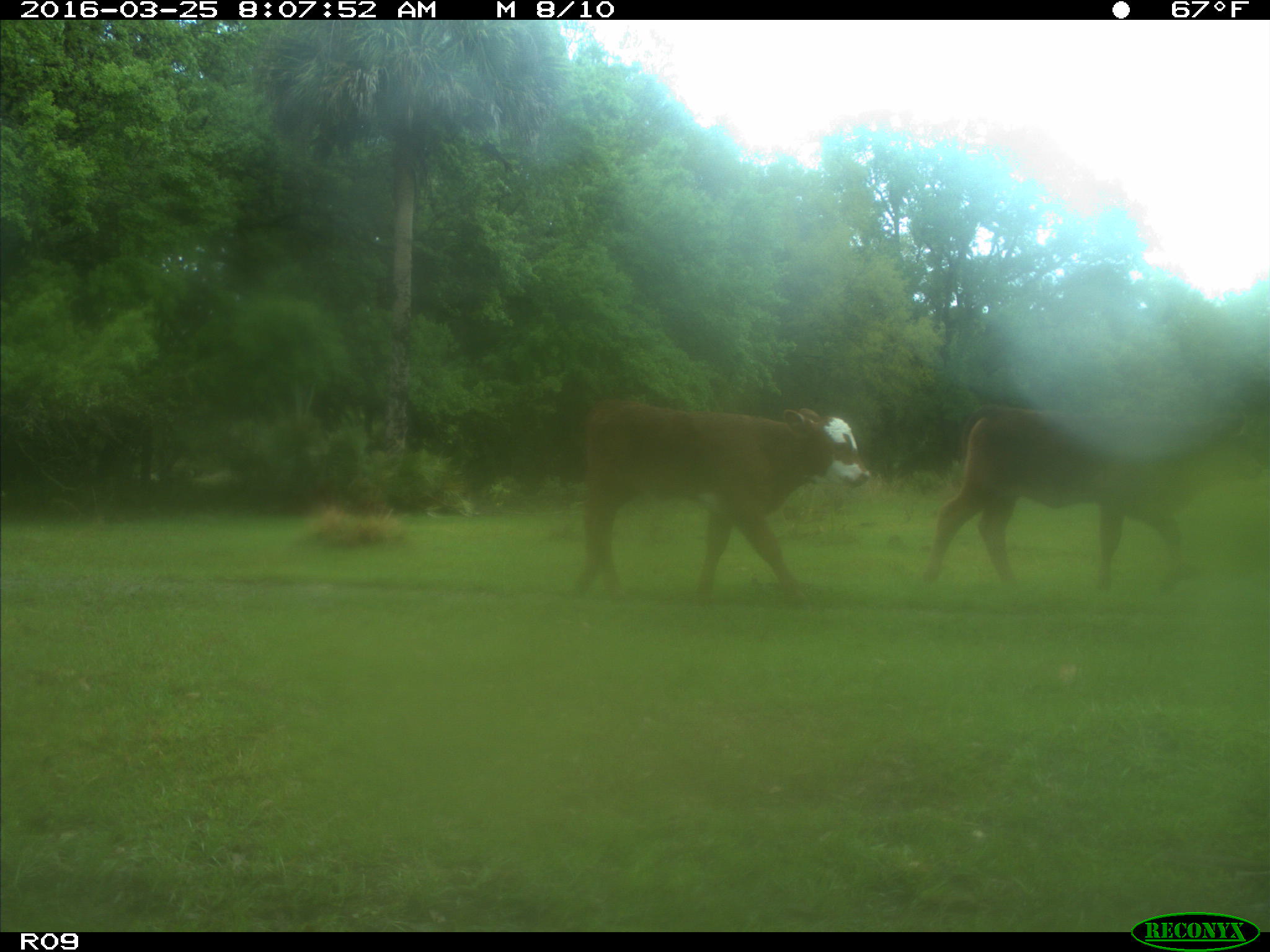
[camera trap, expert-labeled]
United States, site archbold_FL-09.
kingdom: Animalia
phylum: Chordata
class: Mammalia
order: Artiodactyla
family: Bovidae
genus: Bos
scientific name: Bos taurus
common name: domestic cow